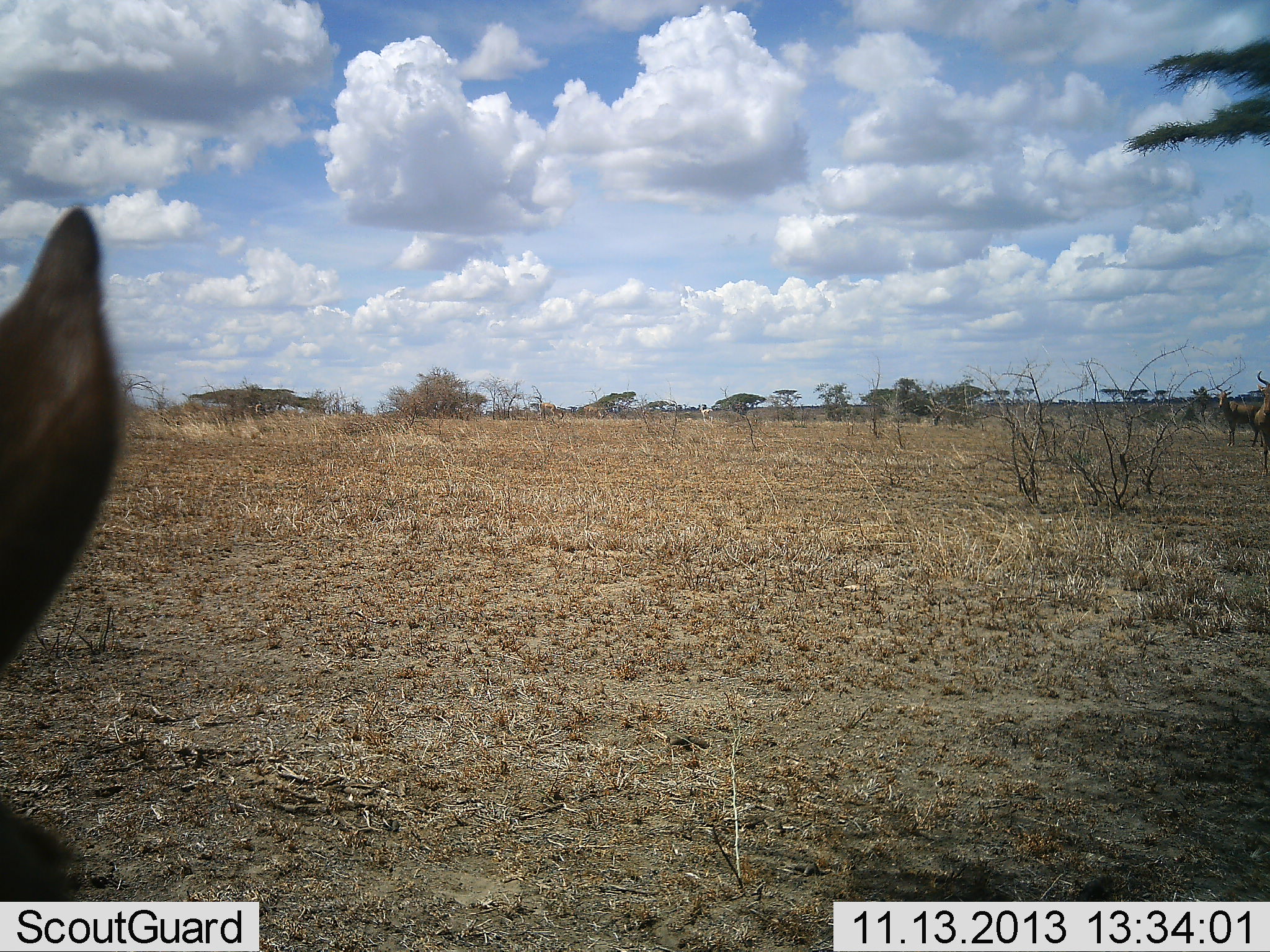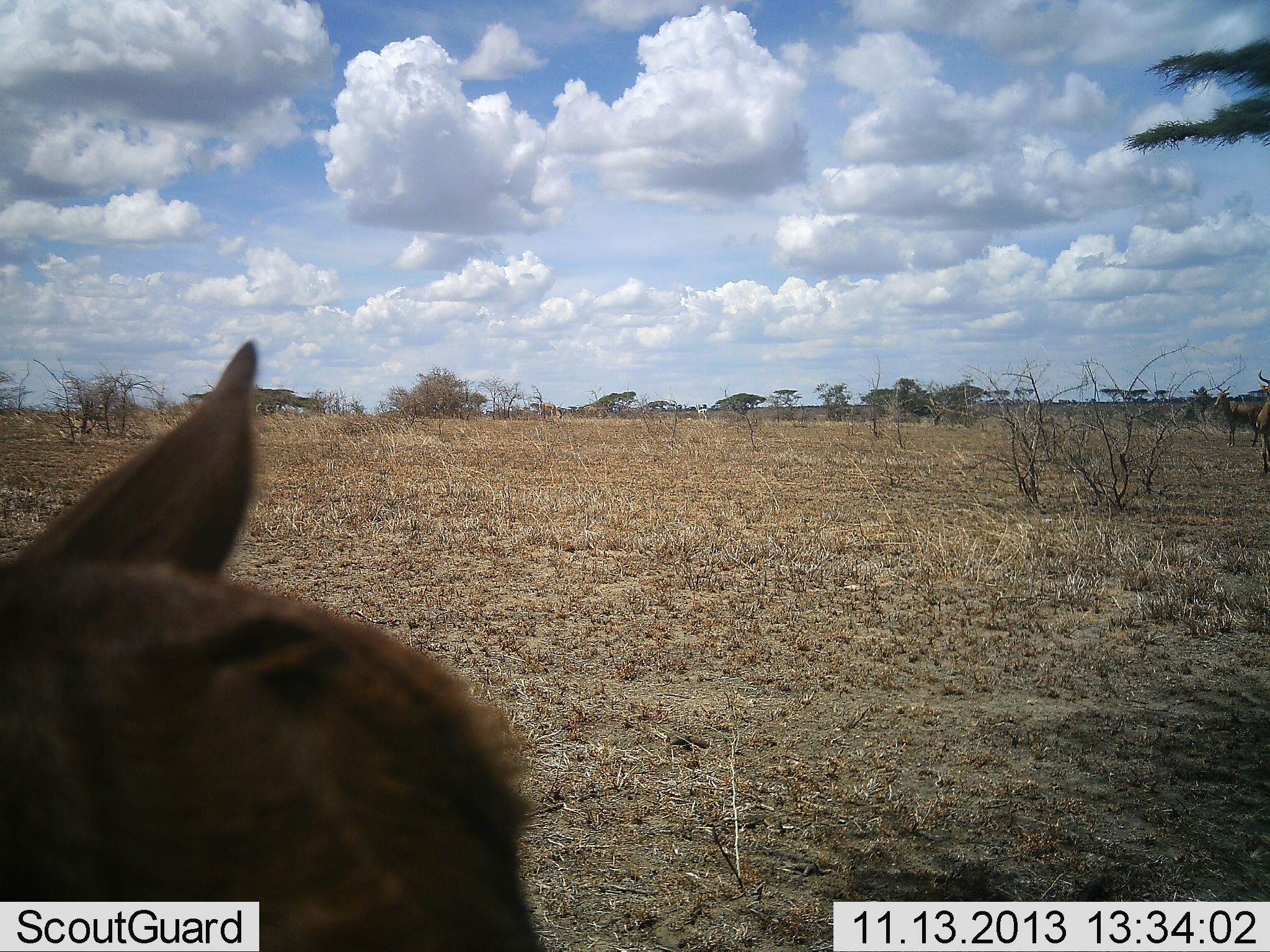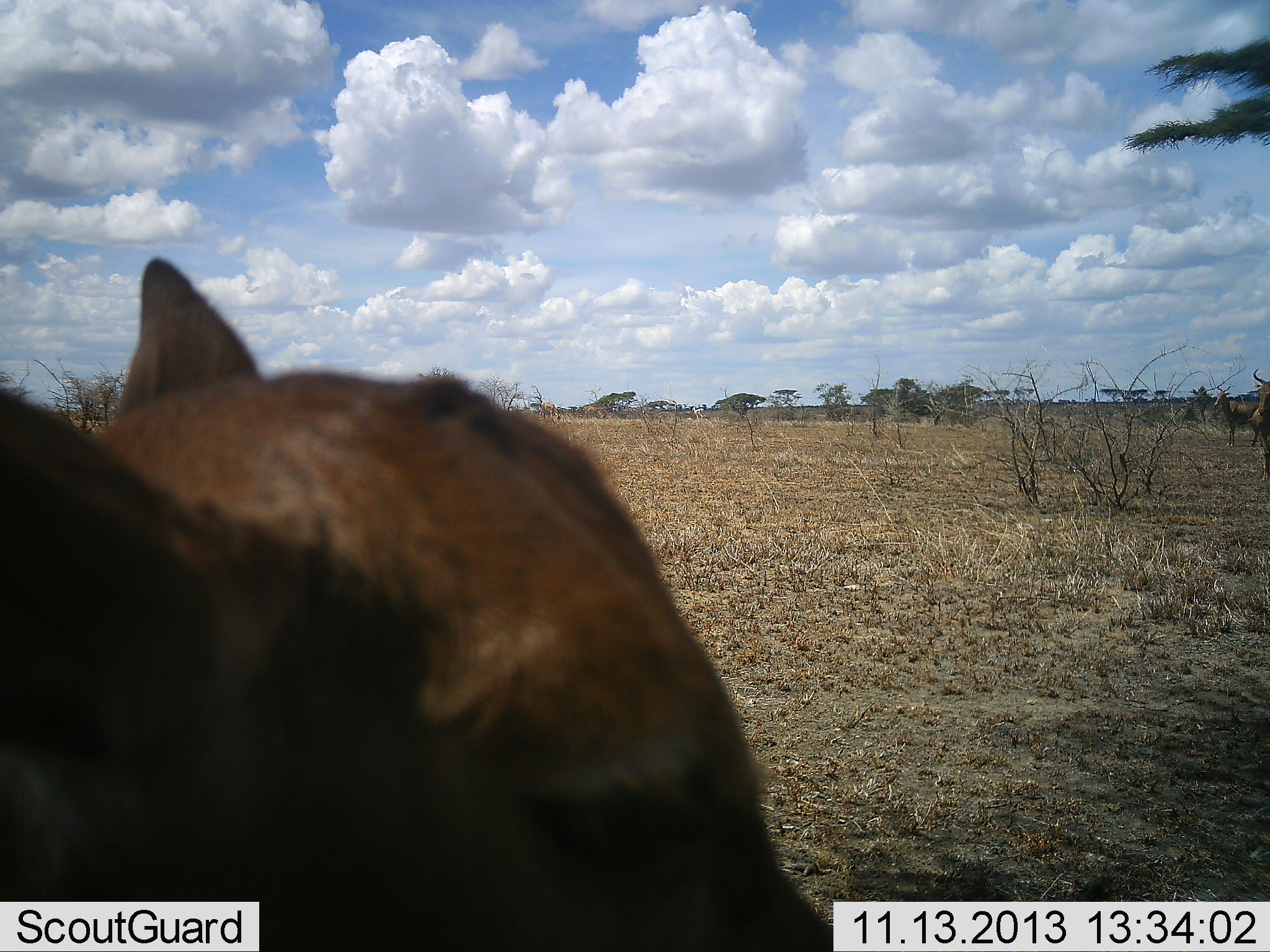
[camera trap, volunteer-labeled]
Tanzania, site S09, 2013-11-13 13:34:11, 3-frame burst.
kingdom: Animalia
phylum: Chordata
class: Mammalia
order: Artiodactyla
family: Bovidae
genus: Alcelaphus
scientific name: Alcelaphus buselaphus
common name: hartebeest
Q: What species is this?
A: Hartebeest (Alcelaphus buselaphus).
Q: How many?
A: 3.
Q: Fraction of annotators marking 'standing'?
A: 100%.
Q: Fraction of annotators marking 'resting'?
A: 0%.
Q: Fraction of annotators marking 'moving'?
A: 67%.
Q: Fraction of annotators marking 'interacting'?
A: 0%.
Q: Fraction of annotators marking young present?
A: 67%.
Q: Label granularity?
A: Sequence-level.